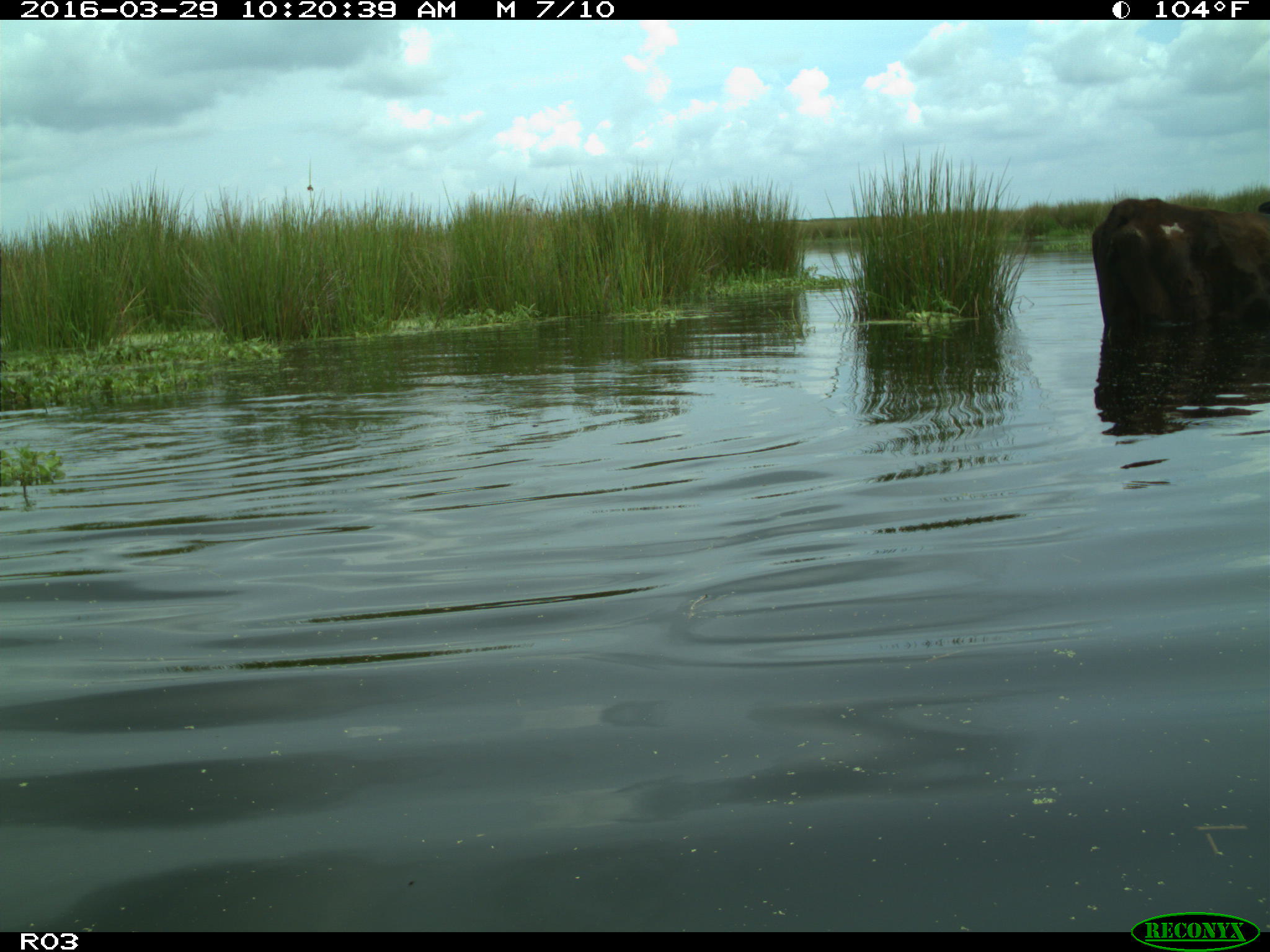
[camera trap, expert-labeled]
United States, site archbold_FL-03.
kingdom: Animalia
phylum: Chordata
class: Mammalia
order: Artiodactyla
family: Bovidae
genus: Bos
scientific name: Bos taurus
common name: domestic cow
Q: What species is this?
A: Bos taurus (domestic cow).